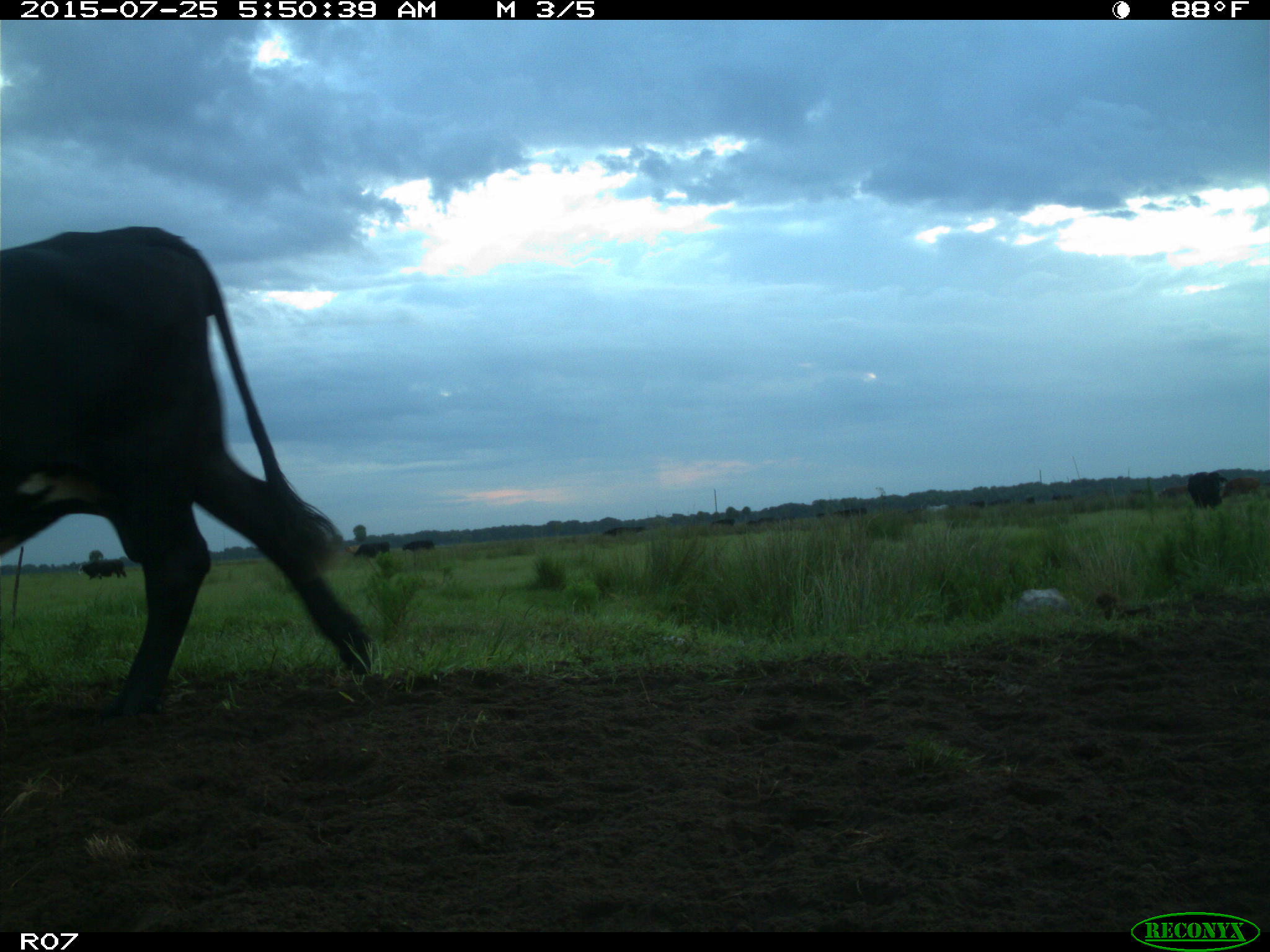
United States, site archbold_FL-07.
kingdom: Animalia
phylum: Chordata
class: Mammalia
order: Artiodactyla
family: Bovidae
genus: Bos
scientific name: Bos taurus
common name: domestic cow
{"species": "Bos taurus (domestic cow)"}